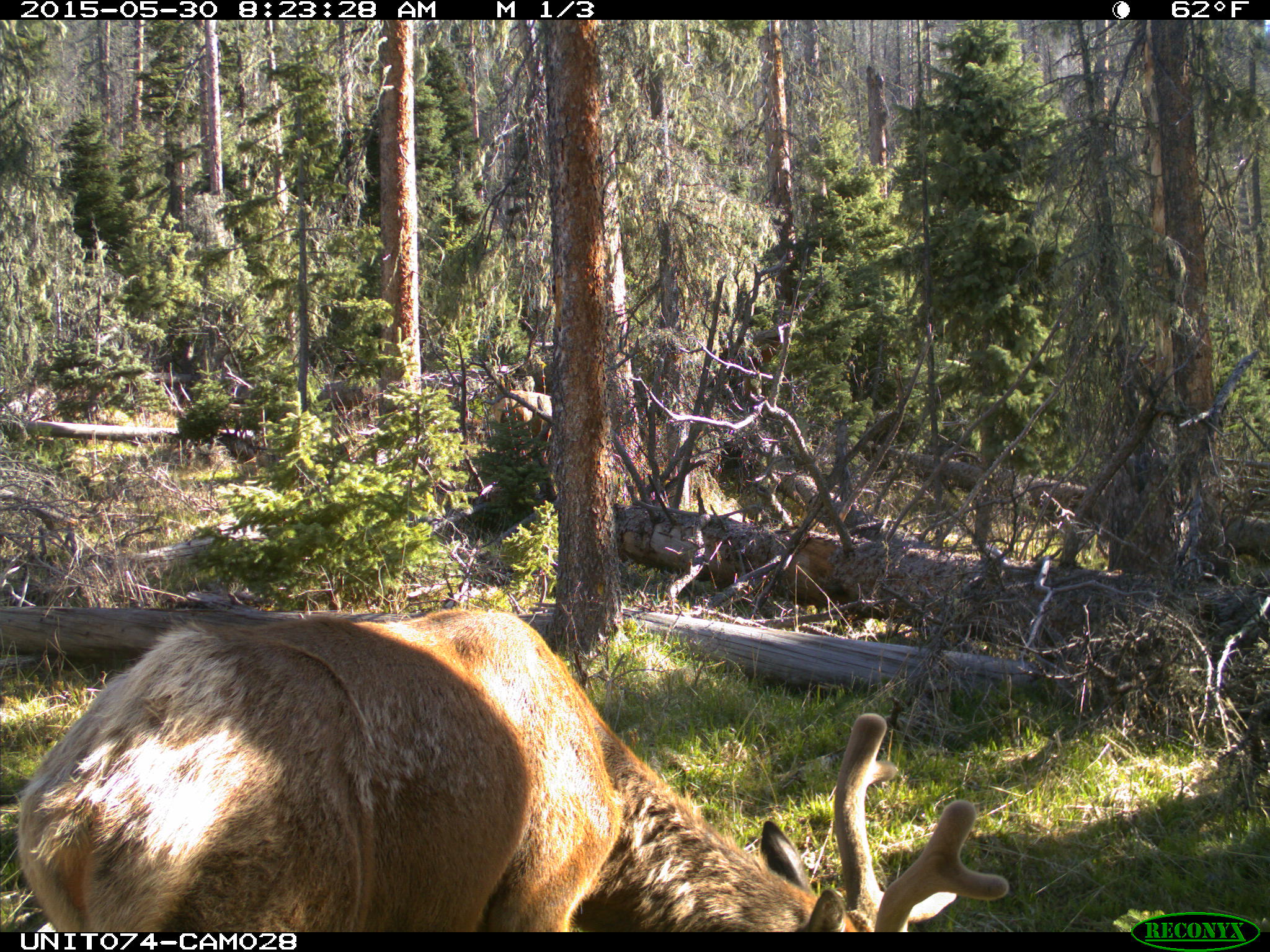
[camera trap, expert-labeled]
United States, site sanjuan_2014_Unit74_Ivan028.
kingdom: Animalia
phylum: Chordata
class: Mammalia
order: Artiodactyla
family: Cervidae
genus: Cervus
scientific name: Cervus elaphus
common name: red deer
Cervus elaphus (red deer).